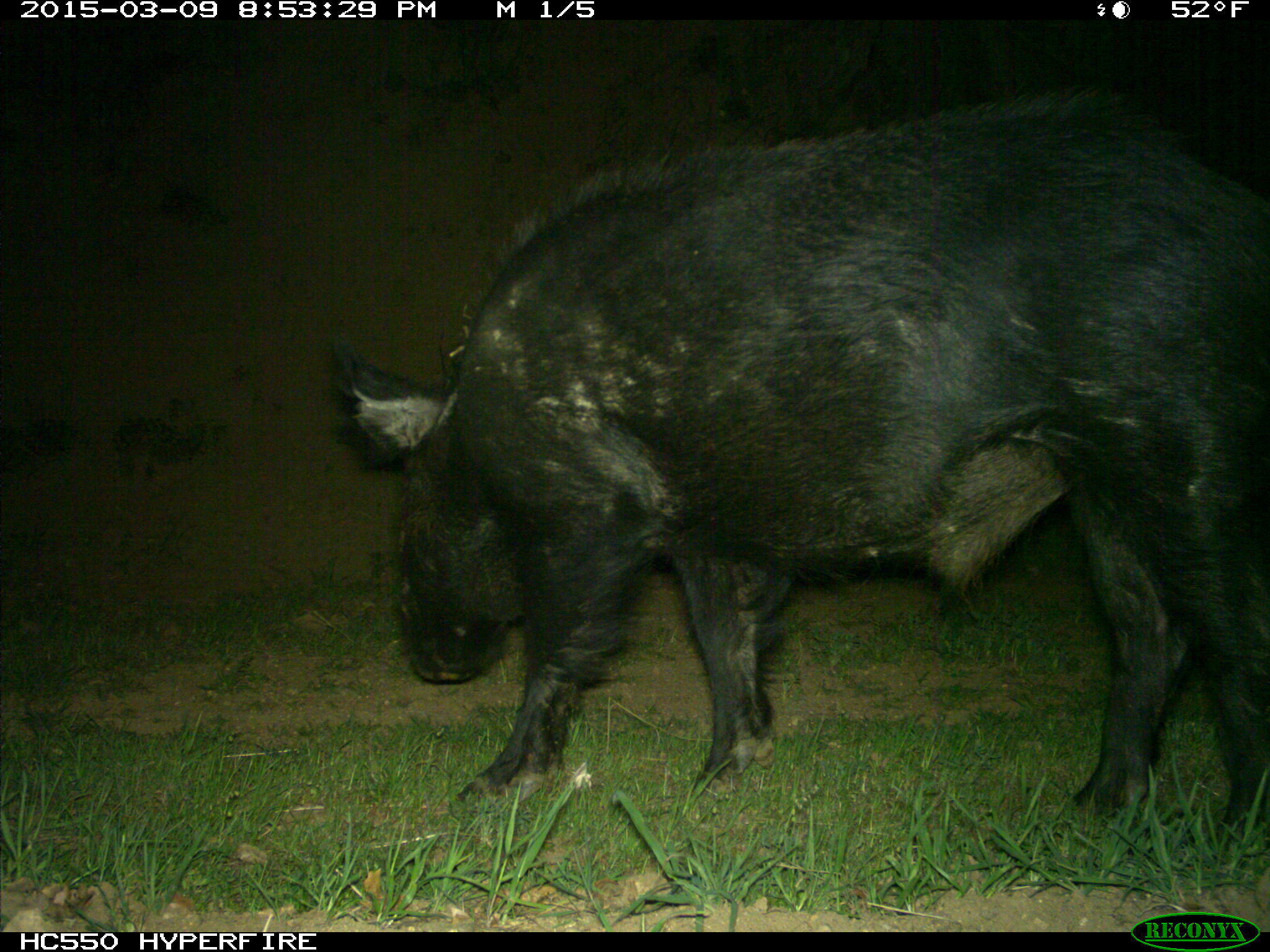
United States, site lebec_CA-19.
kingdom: Animalia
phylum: Chordata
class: Mammalia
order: Artiodactyla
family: Suidae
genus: Sus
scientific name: Sus scrofa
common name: wild boar